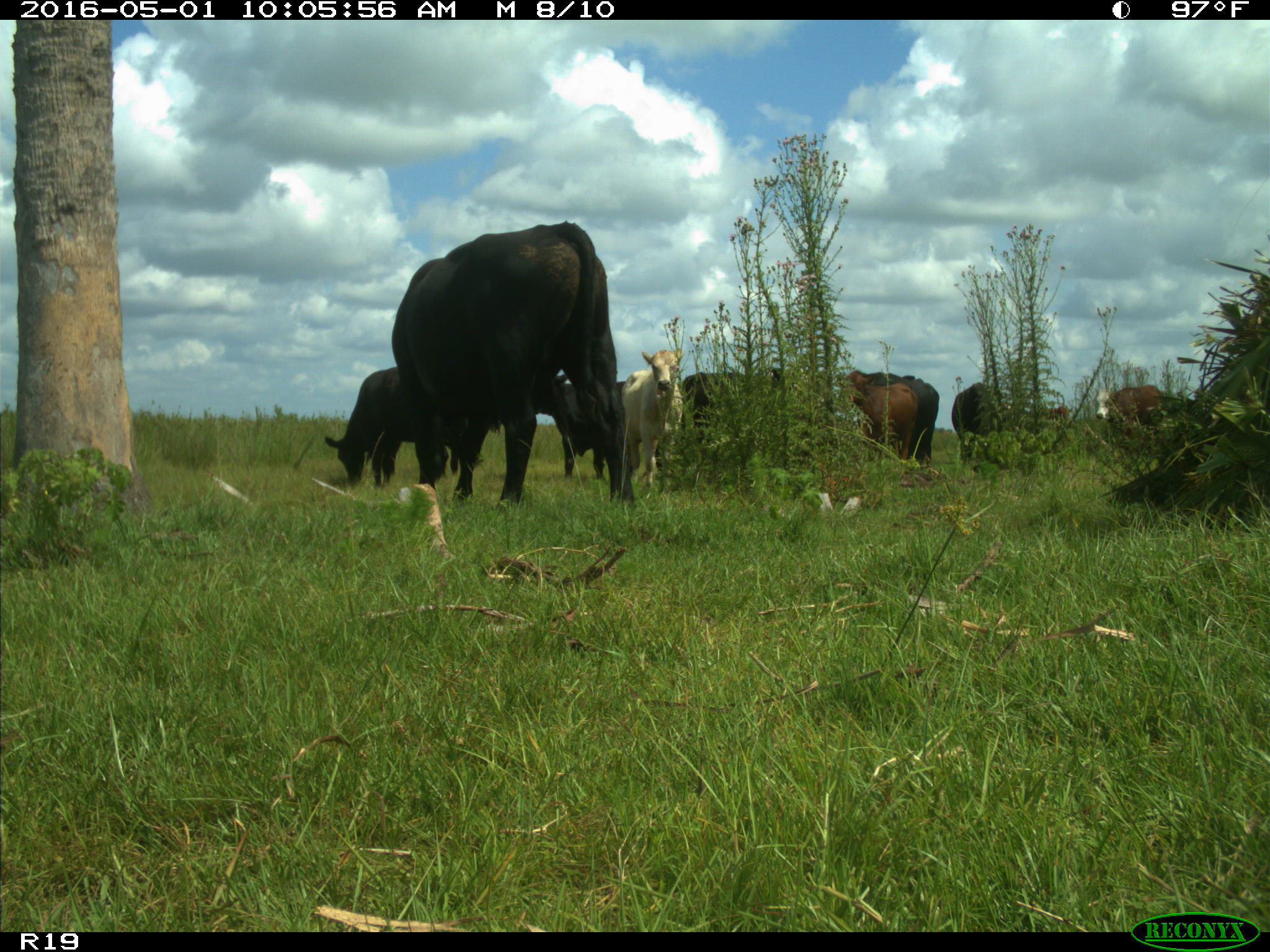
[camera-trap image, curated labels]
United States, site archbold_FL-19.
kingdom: Animalia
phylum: Chordata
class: Mammalia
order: Artiodactyla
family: Bovidae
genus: Bos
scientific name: Bos taurus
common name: domestic cow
Bos taurus (domestic cow).